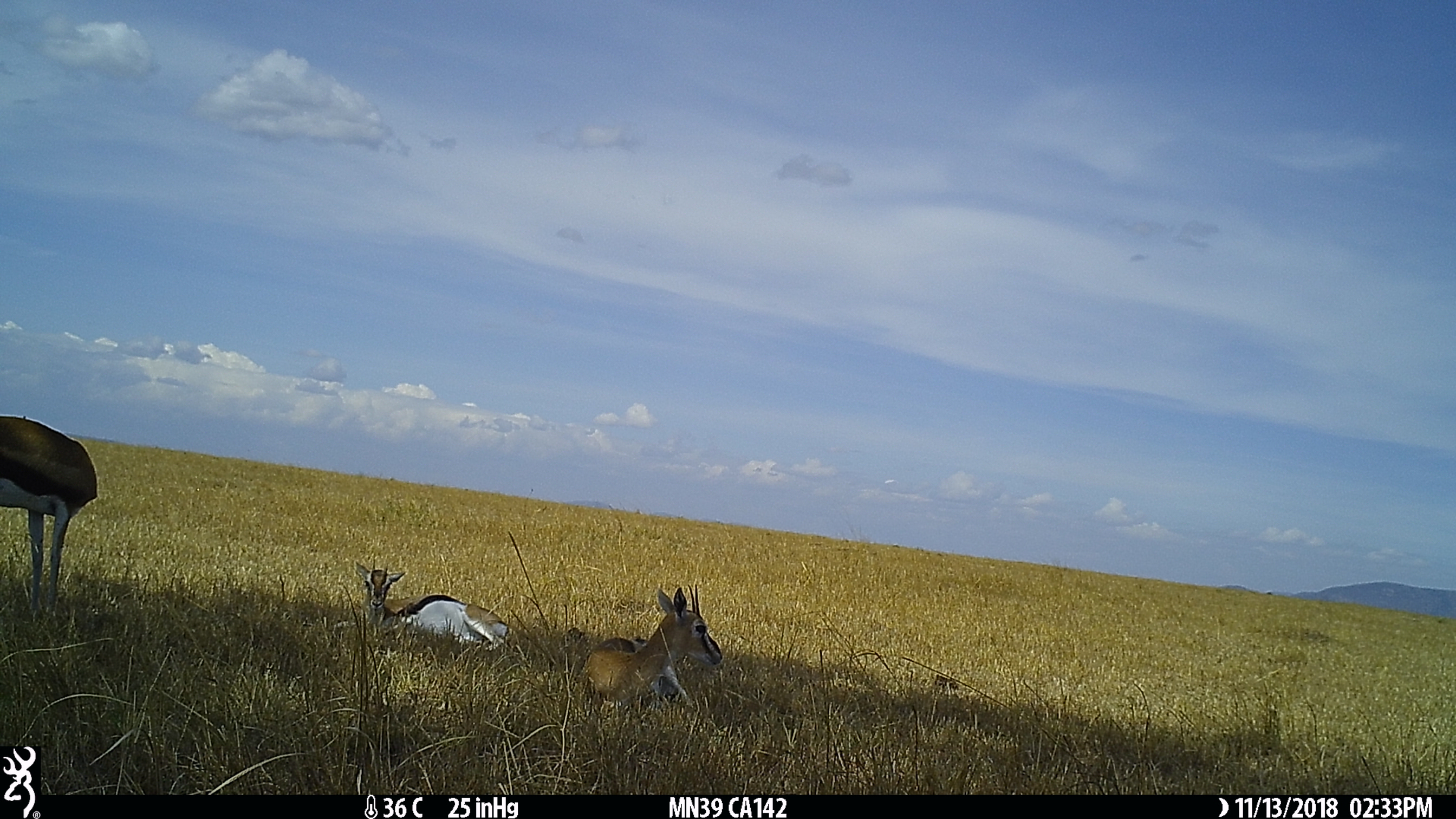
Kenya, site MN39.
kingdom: Animalia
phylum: Chordata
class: Mammalia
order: Artiodactyla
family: Bovidae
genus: Eudorcas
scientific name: Eudorcas thomsonii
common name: thomon's gazelle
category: gazelle thomsons